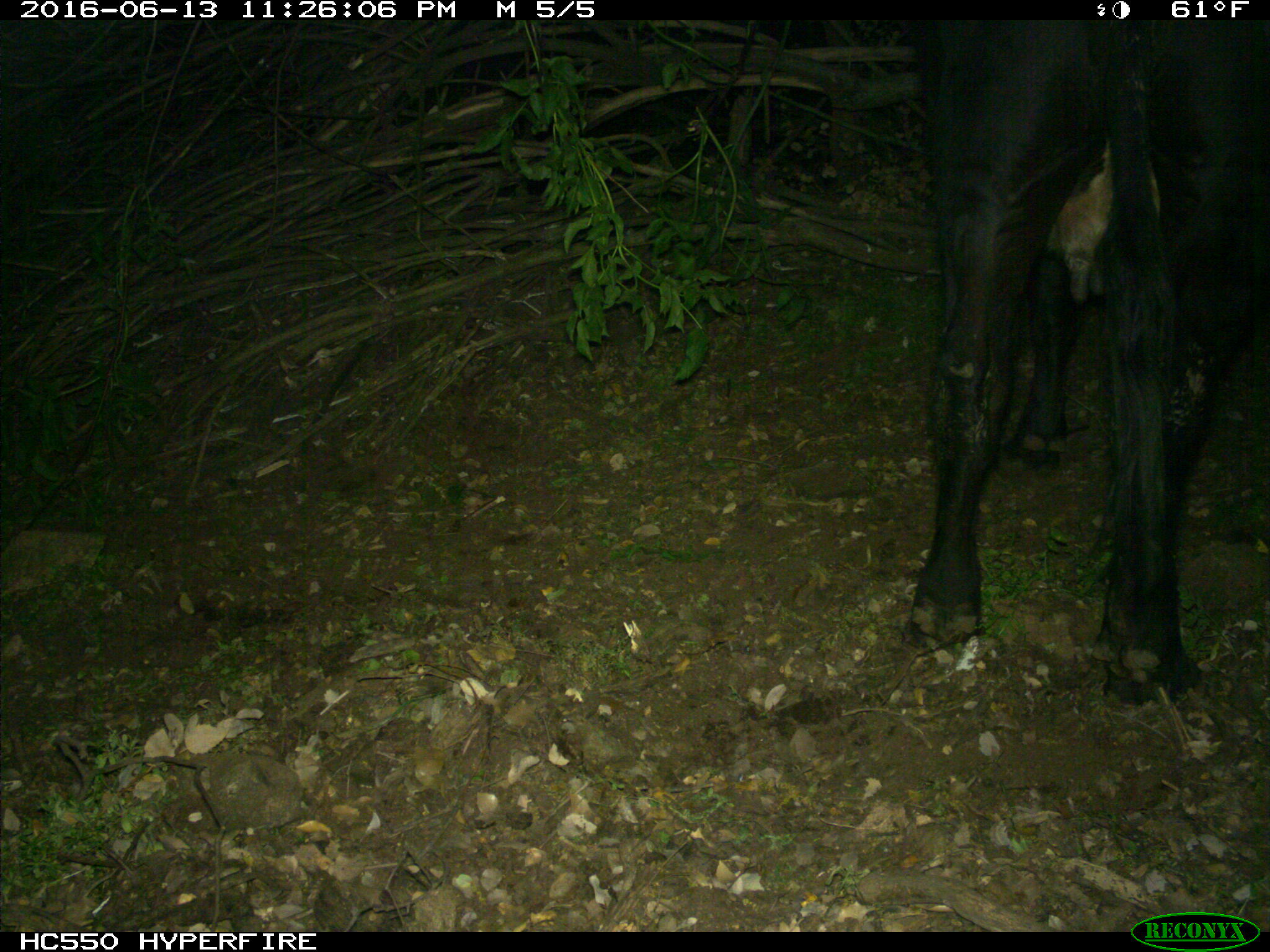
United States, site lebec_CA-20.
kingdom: Animalia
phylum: Chordata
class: Mammalia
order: Artiodactyla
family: Bovidae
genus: Bos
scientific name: Bos taurus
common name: domestic cow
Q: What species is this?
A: Bos taurus (domestic cow).